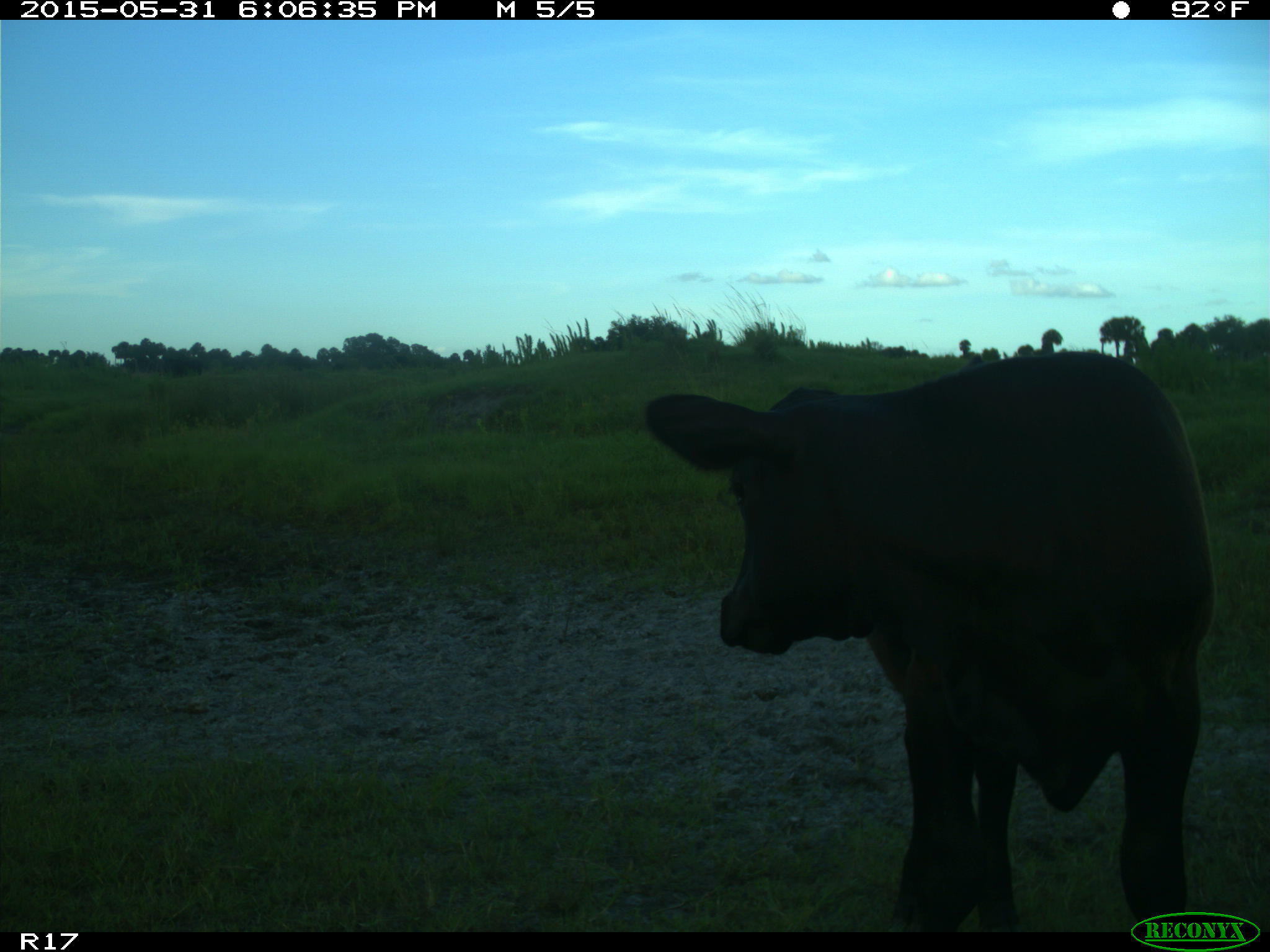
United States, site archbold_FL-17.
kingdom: Animalia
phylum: Chordata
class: Mammalia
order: Artiodactyla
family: Bovidae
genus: Bos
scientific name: Bos taurus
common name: domestic cow